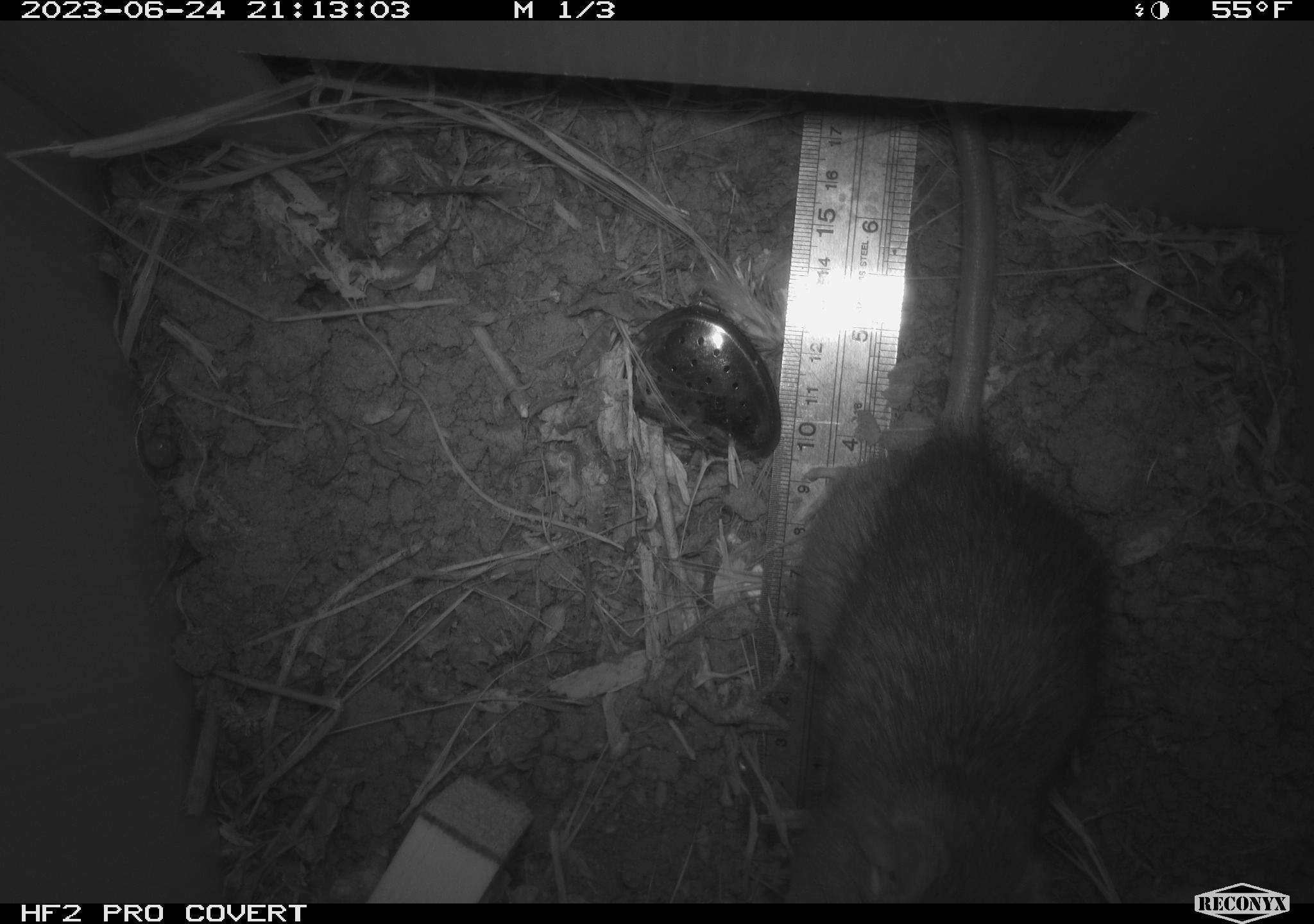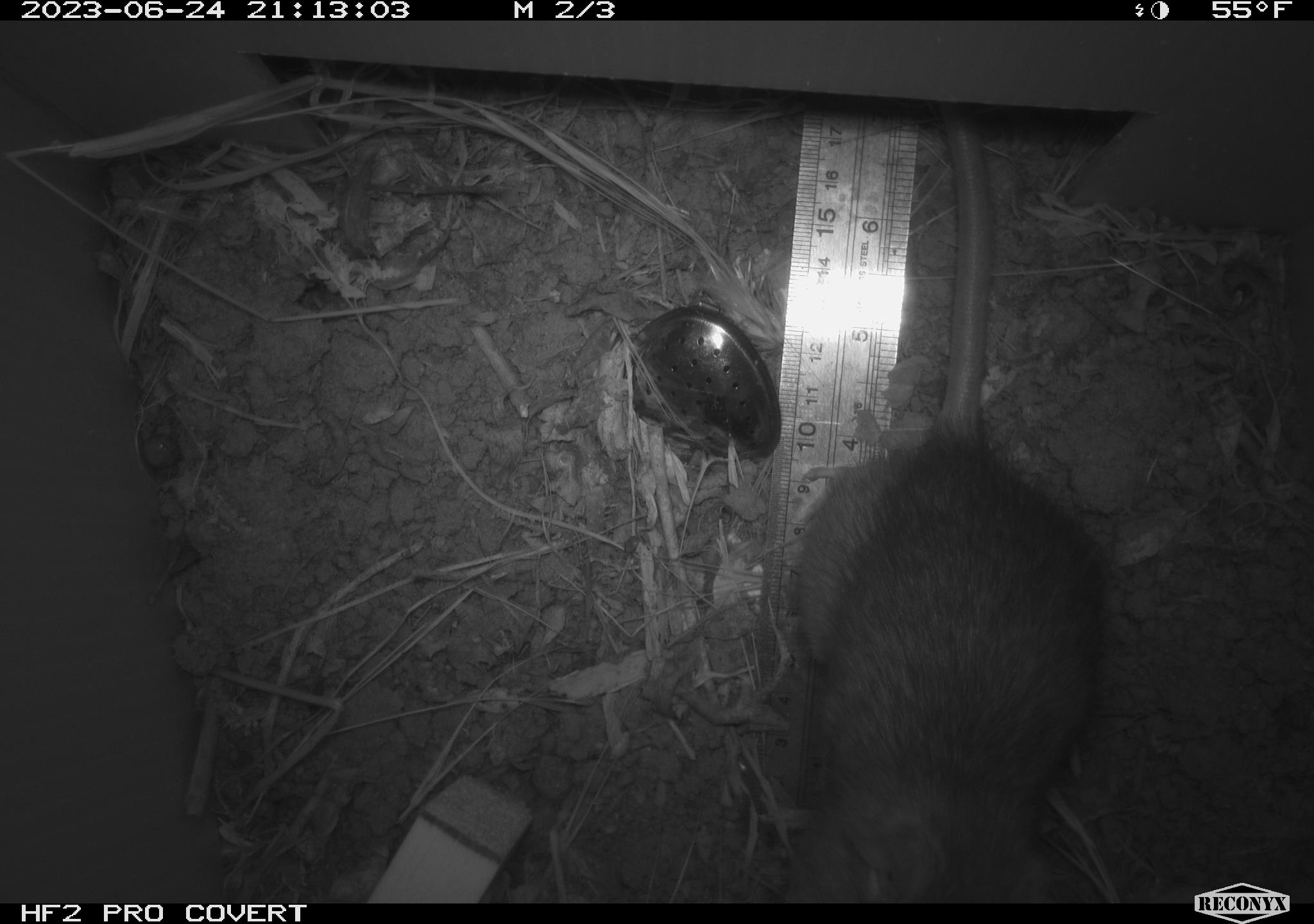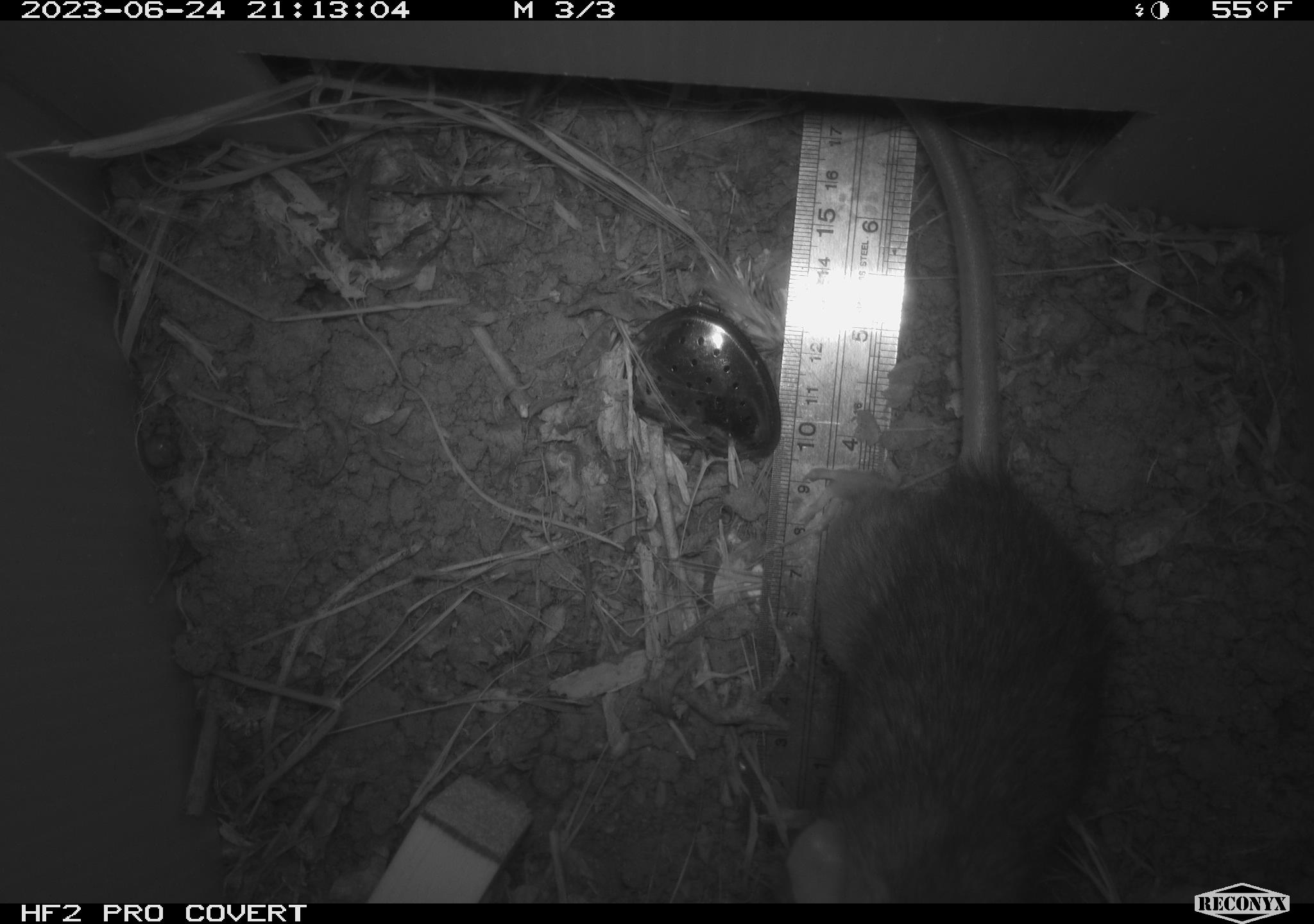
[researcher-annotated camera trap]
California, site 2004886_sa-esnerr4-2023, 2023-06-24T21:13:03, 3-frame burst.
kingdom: Animalia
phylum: Chordata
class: Mammalia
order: Rodentia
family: Muridae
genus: Rattus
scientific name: Rattus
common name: rat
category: rattus species